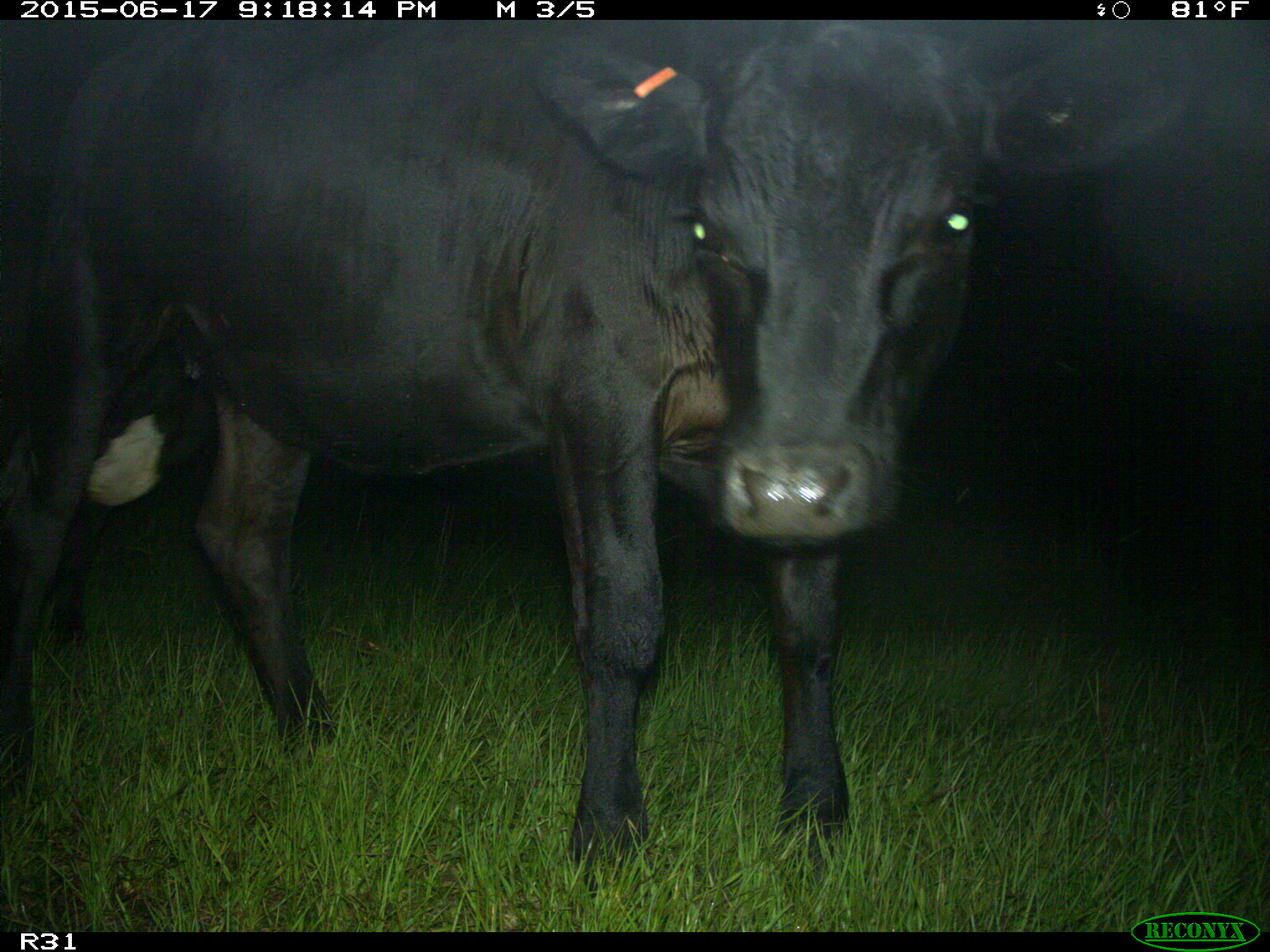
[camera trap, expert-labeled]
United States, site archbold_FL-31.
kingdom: Animalia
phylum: Chordata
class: Mammalia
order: Artiodactyla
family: Bovidae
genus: Bos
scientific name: Bos taurus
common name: domestic cow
Bos taurus (domestic cow).